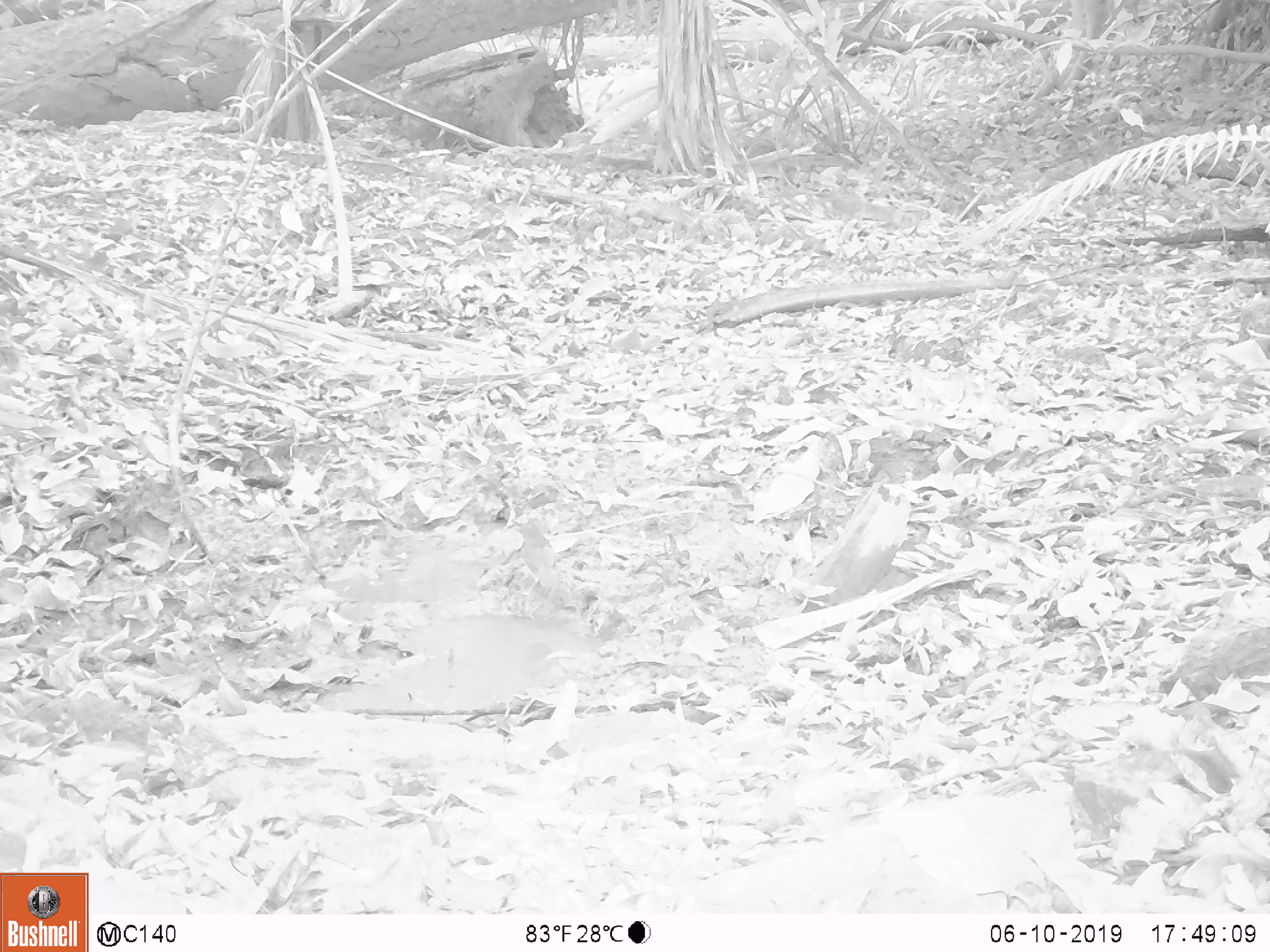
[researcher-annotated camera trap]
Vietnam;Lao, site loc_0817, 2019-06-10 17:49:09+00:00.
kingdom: Animalia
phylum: Chordata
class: Aves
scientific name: Aves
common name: bird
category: unidentified bird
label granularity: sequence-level